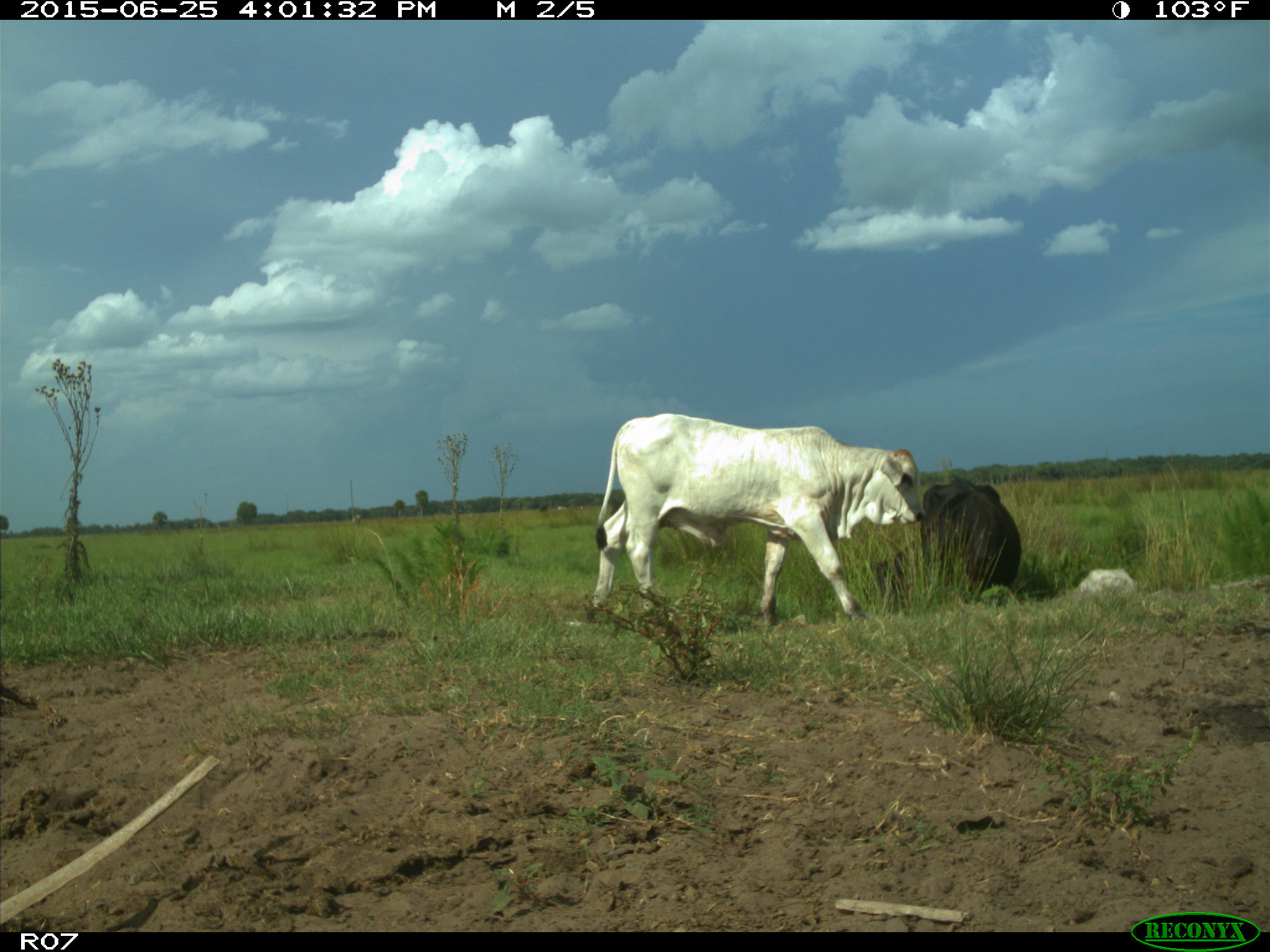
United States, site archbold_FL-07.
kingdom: Animalia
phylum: Chordata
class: Mammalia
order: Artiodactyla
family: Bovidae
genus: Bos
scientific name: Bos taurus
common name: domestic cow